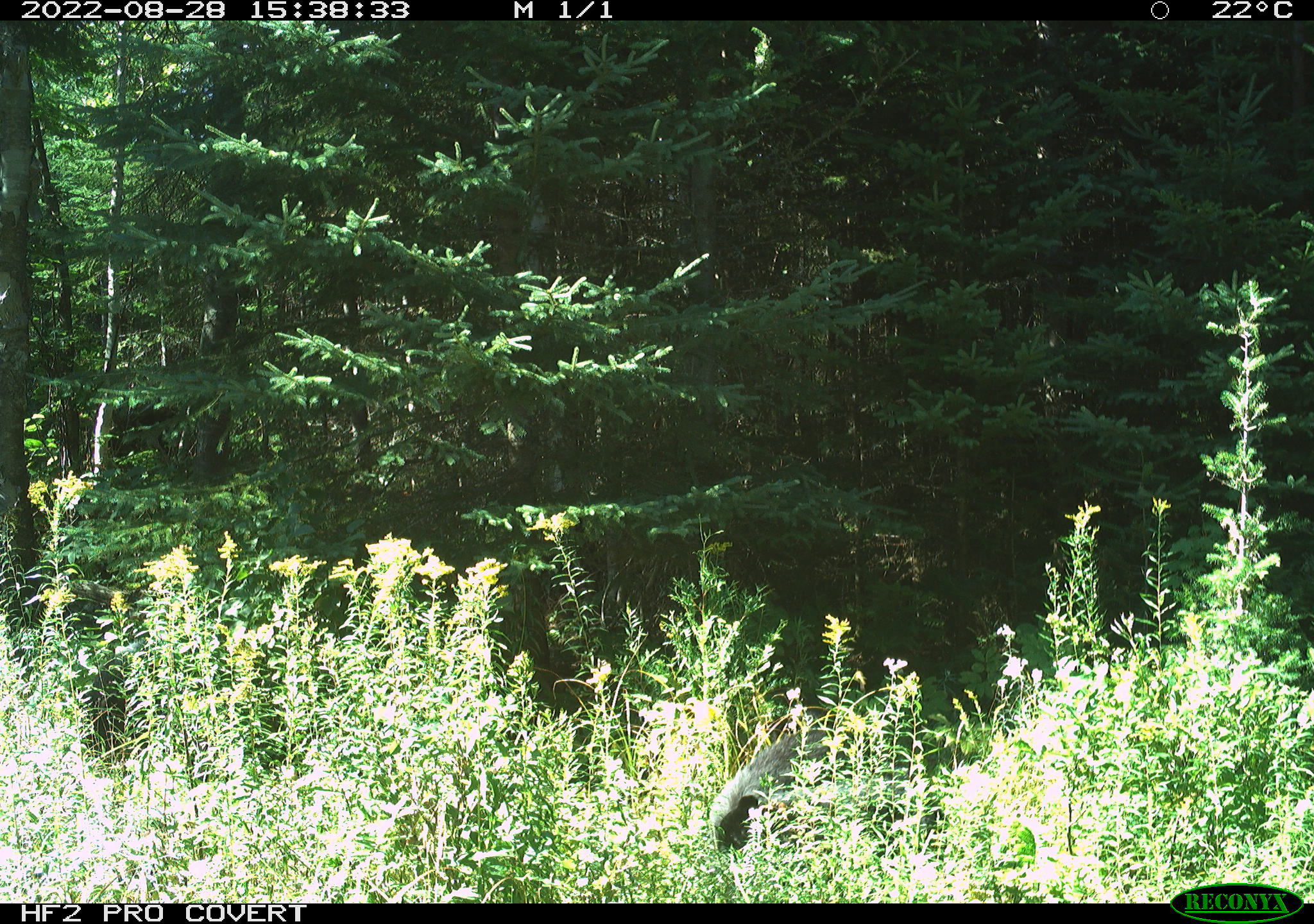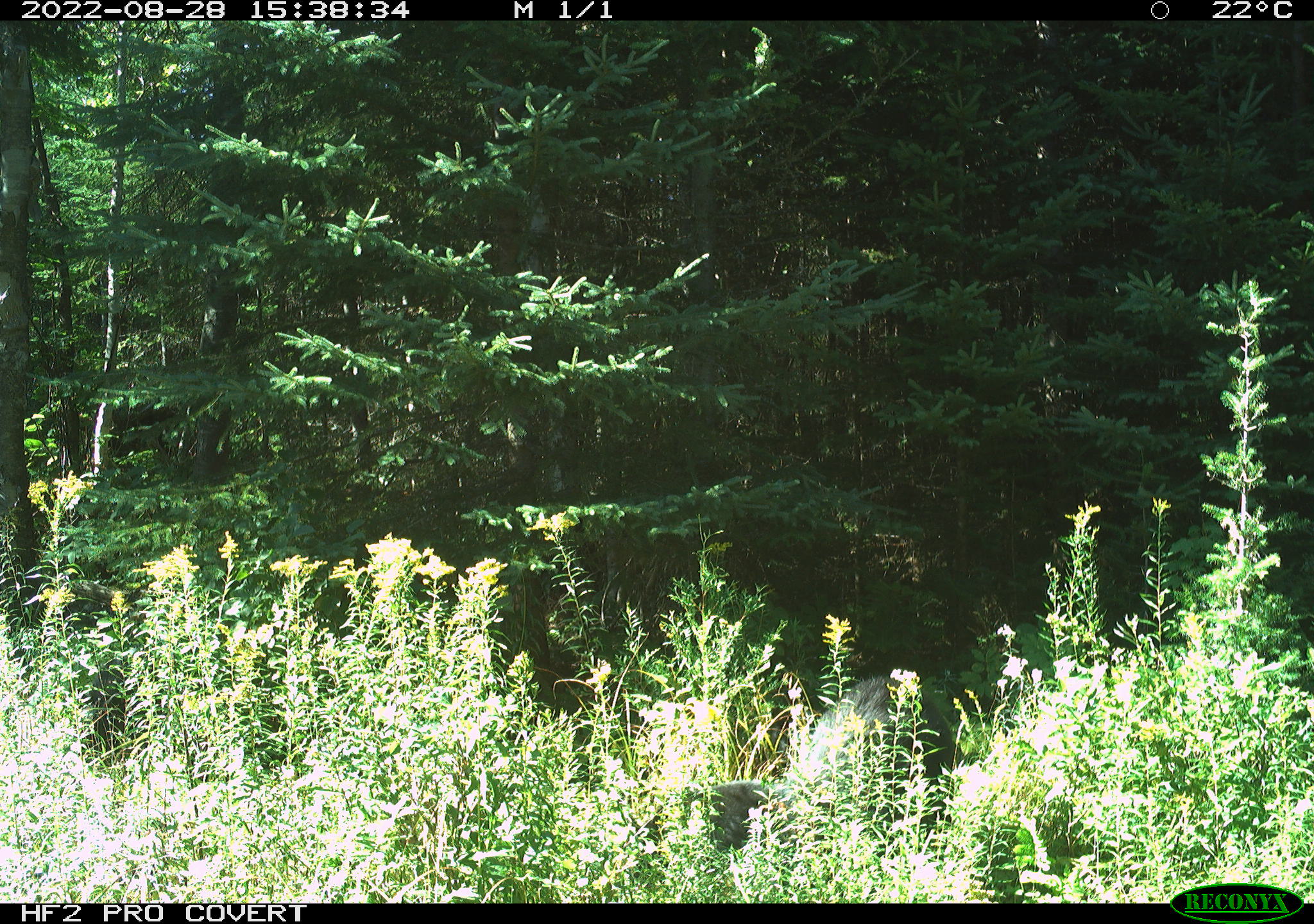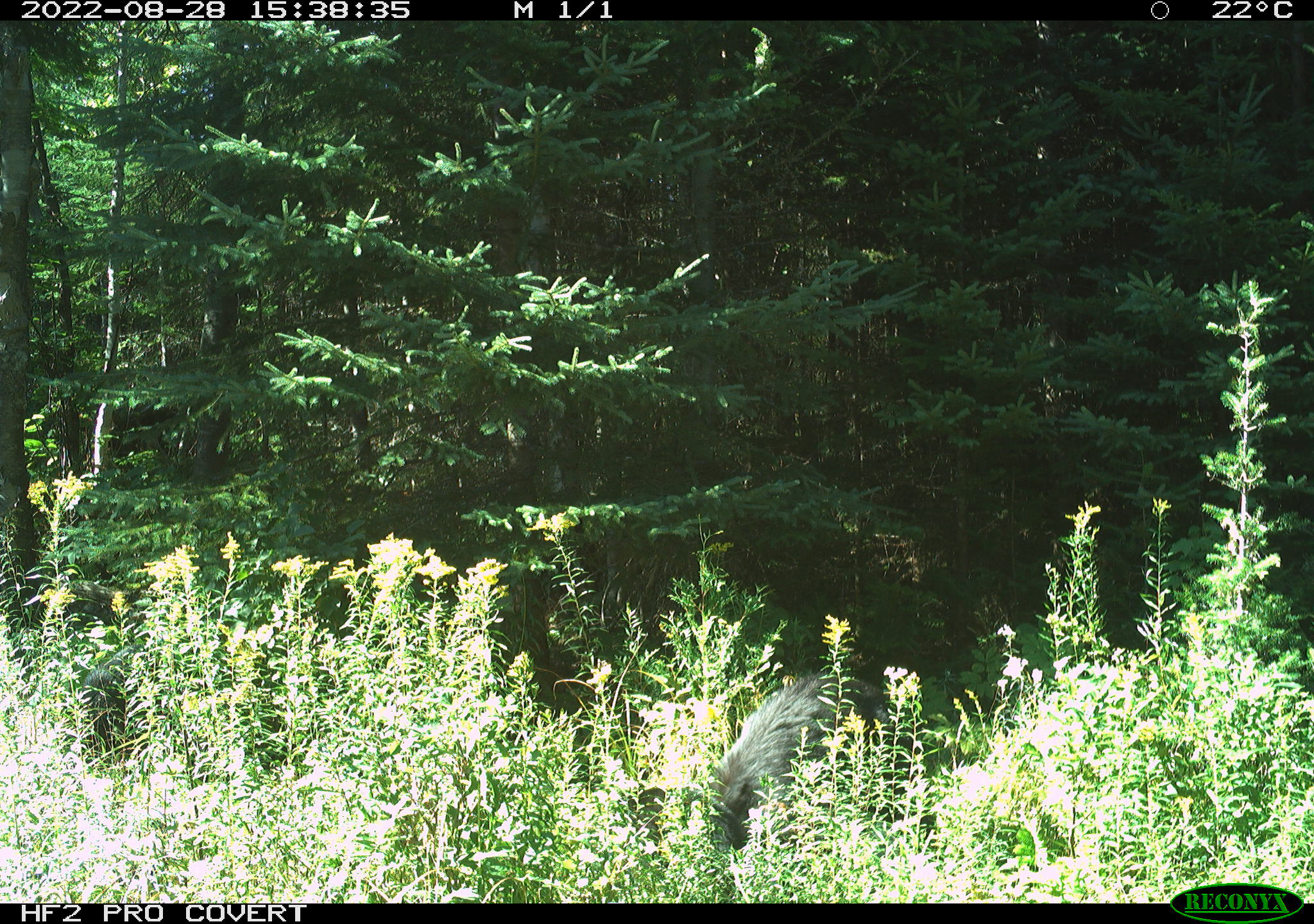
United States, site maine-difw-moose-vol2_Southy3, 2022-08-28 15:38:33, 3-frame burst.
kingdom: Animalia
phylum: Chordata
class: Mammalia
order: Carnivora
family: Ursidae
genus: Ursus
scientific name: Ursus americanus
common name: black bear